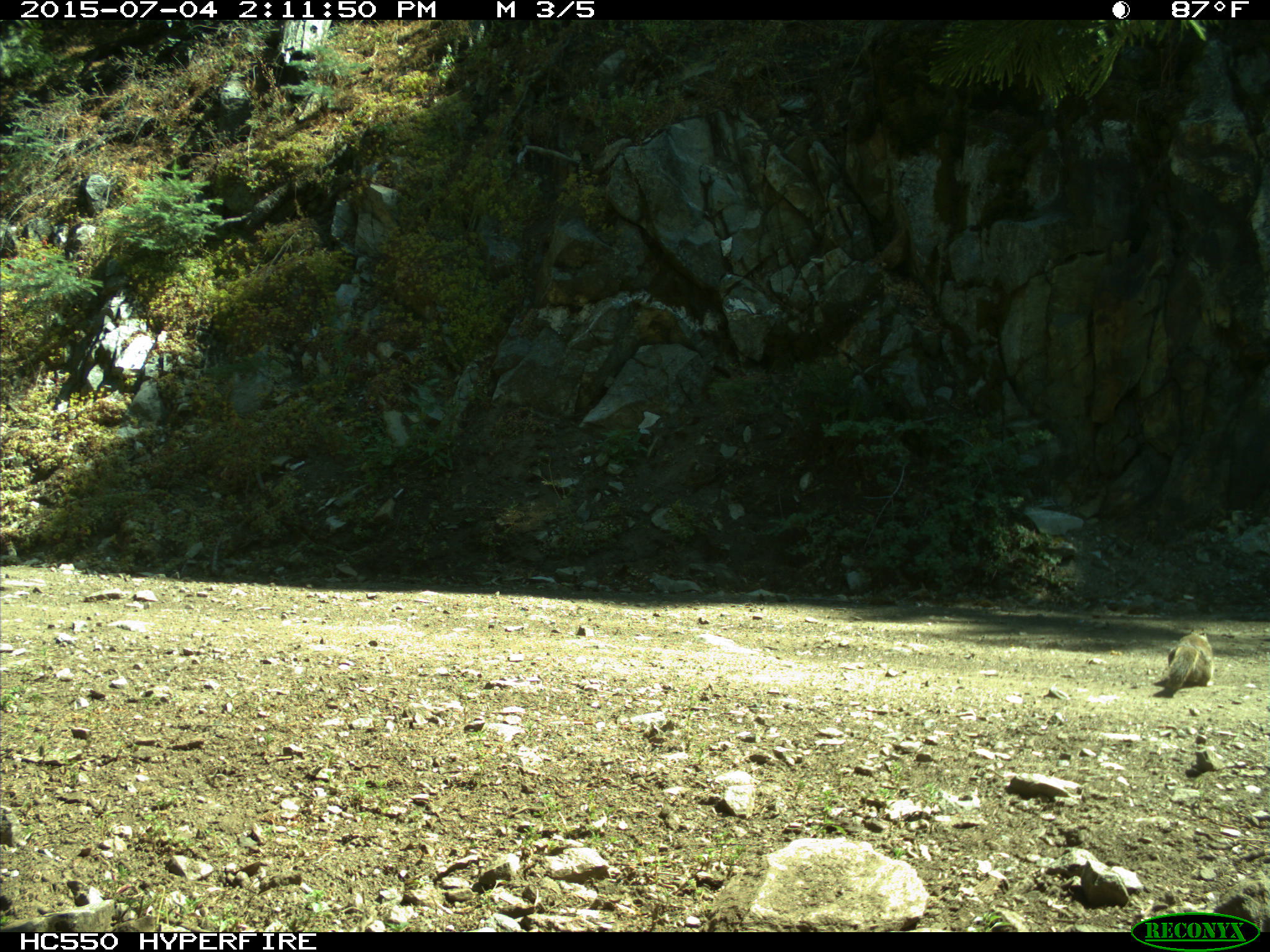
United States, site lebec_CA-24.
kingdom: Animalia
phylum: Chordata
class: Mammalia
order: Rodentia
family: Sciuridae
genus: Otospermophilus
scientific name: Otospermophilus beecheyi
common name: california ground squirrel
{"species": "Otospermophilus beecheyi (california ground squirrel)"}